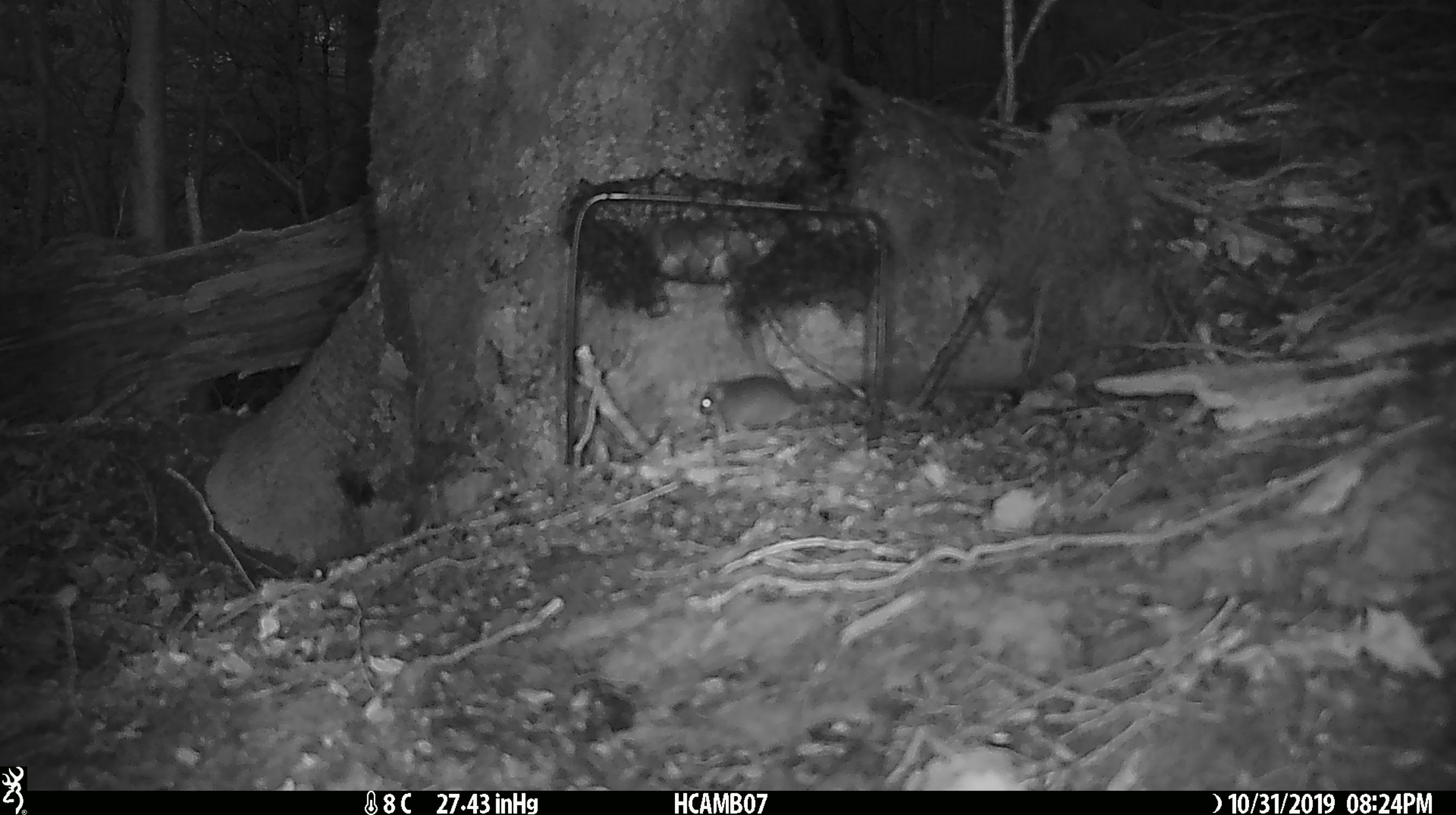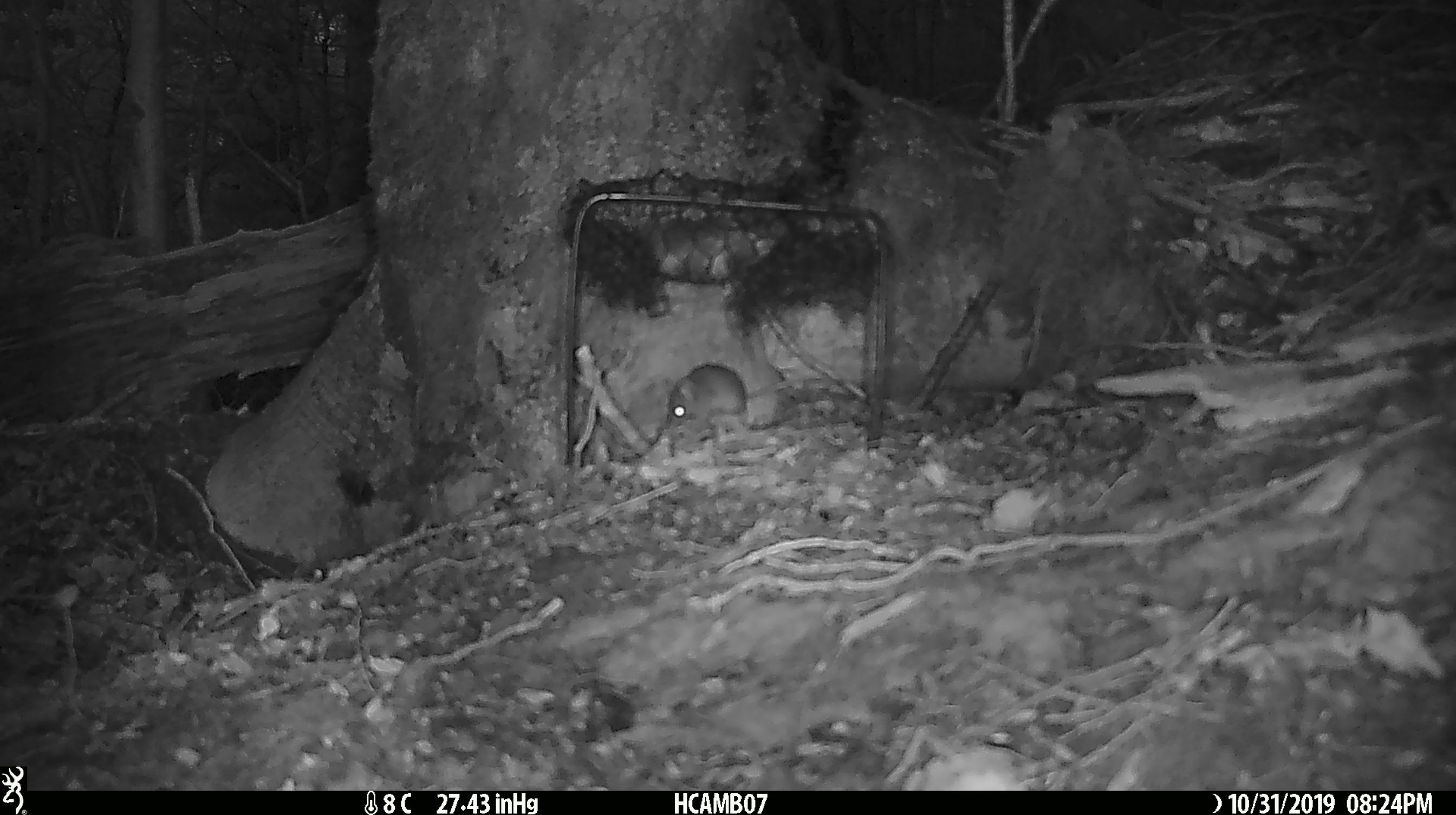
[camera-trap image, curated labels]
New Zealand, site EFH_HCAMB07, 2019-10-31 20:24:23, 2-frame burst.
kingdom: Animalia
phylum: Chordata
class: Mammalia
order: Rodentia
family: Muridae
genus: Mus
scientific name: Mus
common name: mouse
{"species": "mouse (Mus)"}